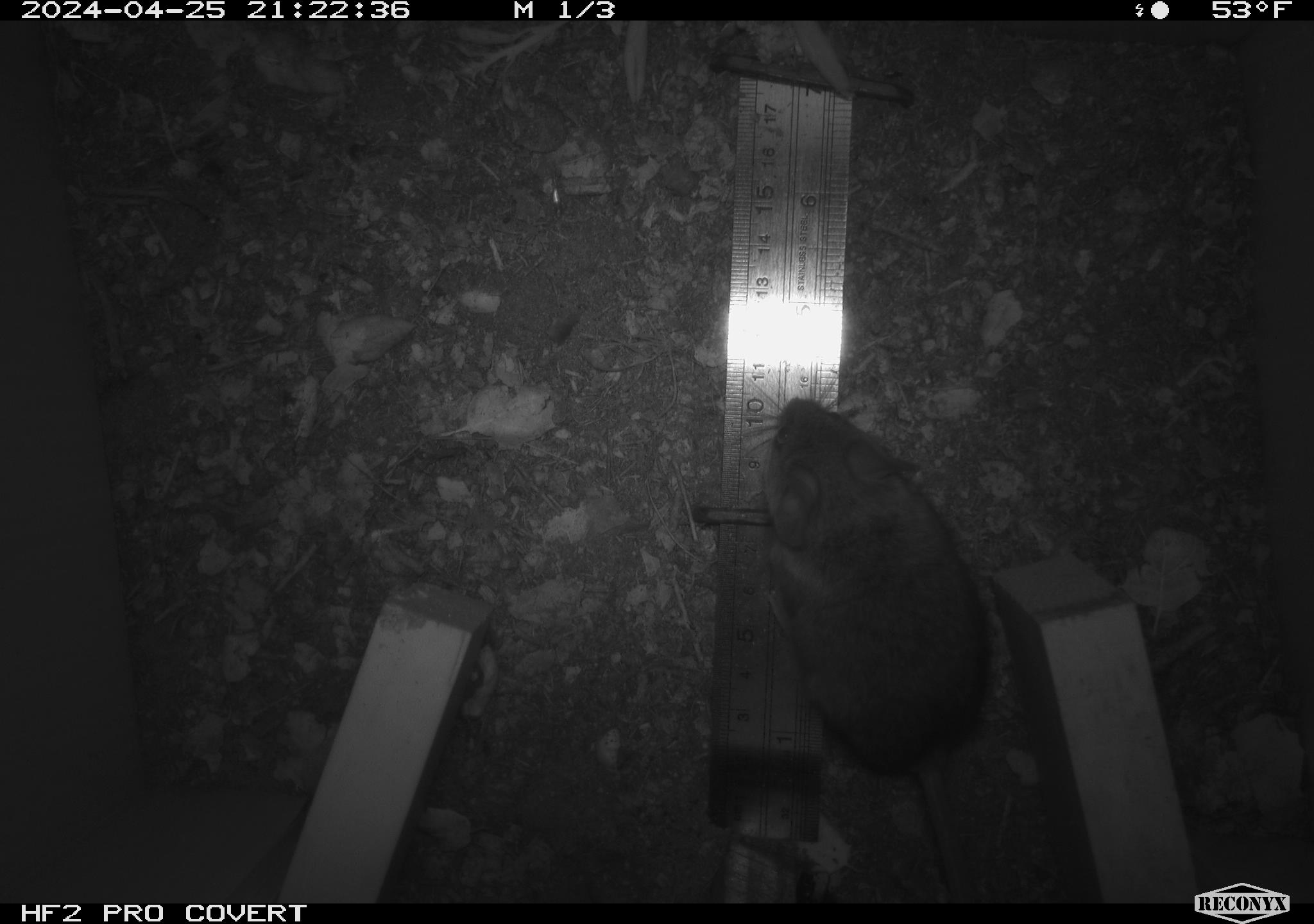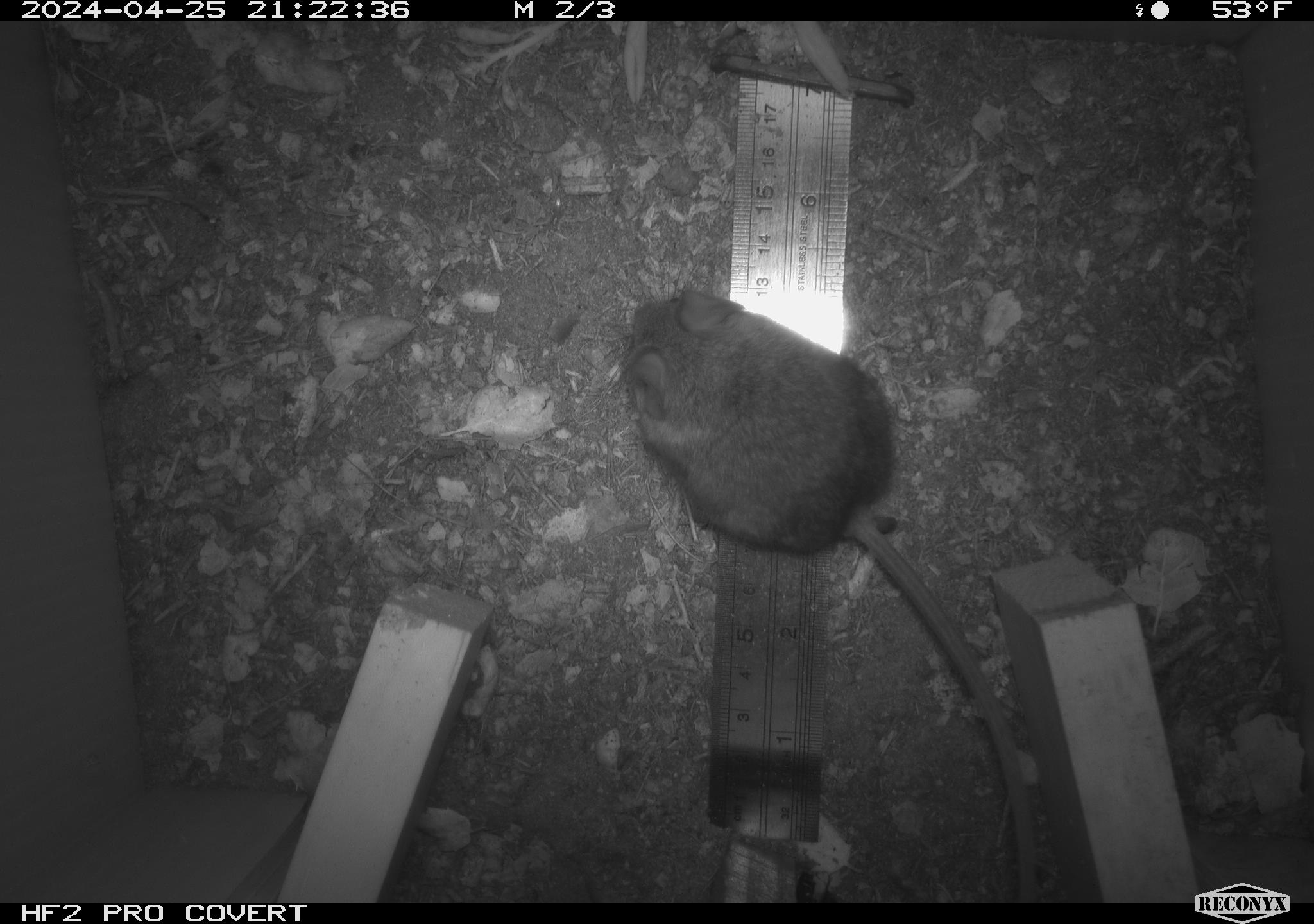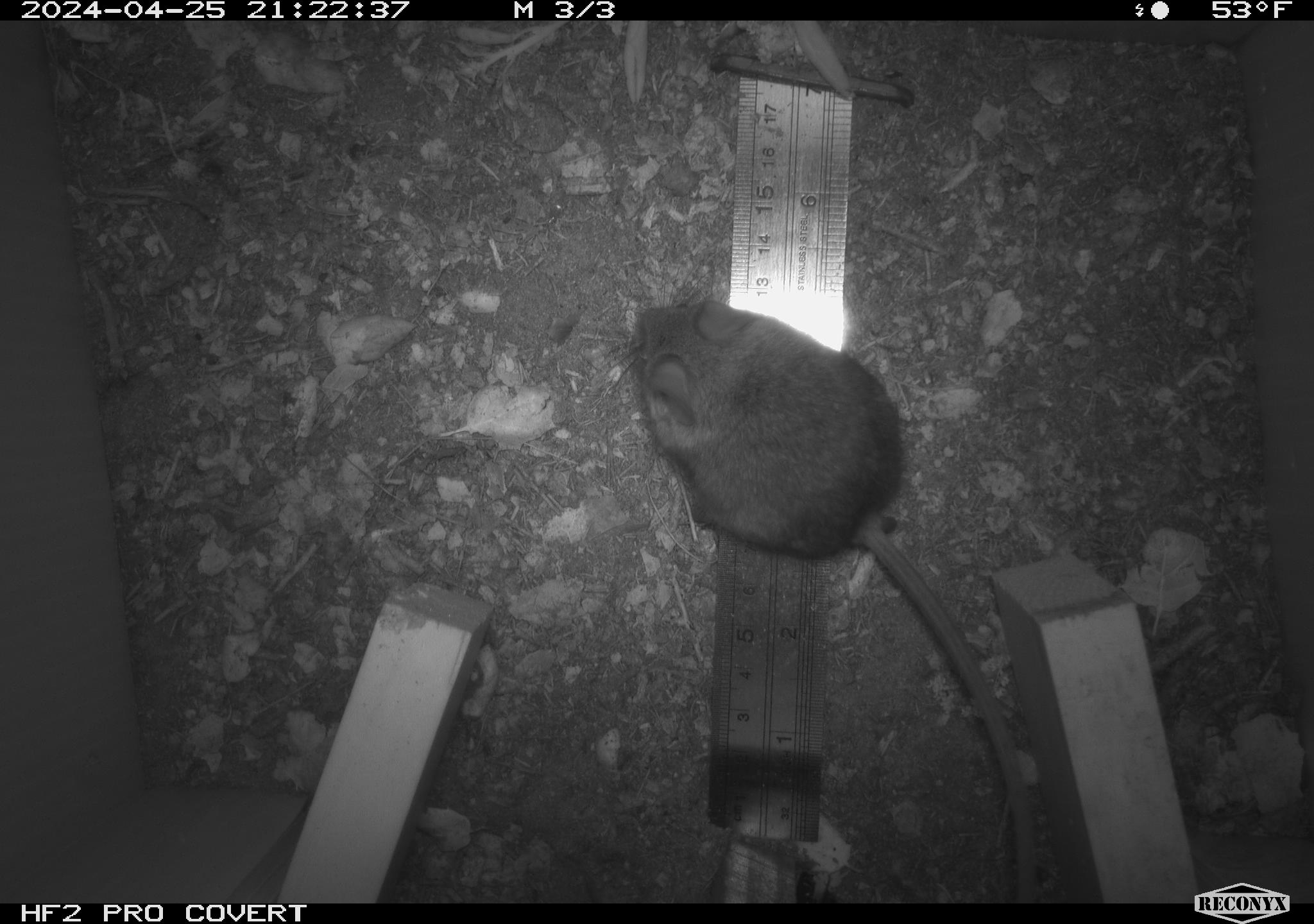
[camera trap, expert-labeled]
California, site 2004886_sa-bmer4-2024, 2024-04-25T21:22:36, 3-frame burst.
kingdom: Animalia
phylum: Chordata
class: Mammalia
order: Rodentia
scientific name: Rodentia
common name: mouse species